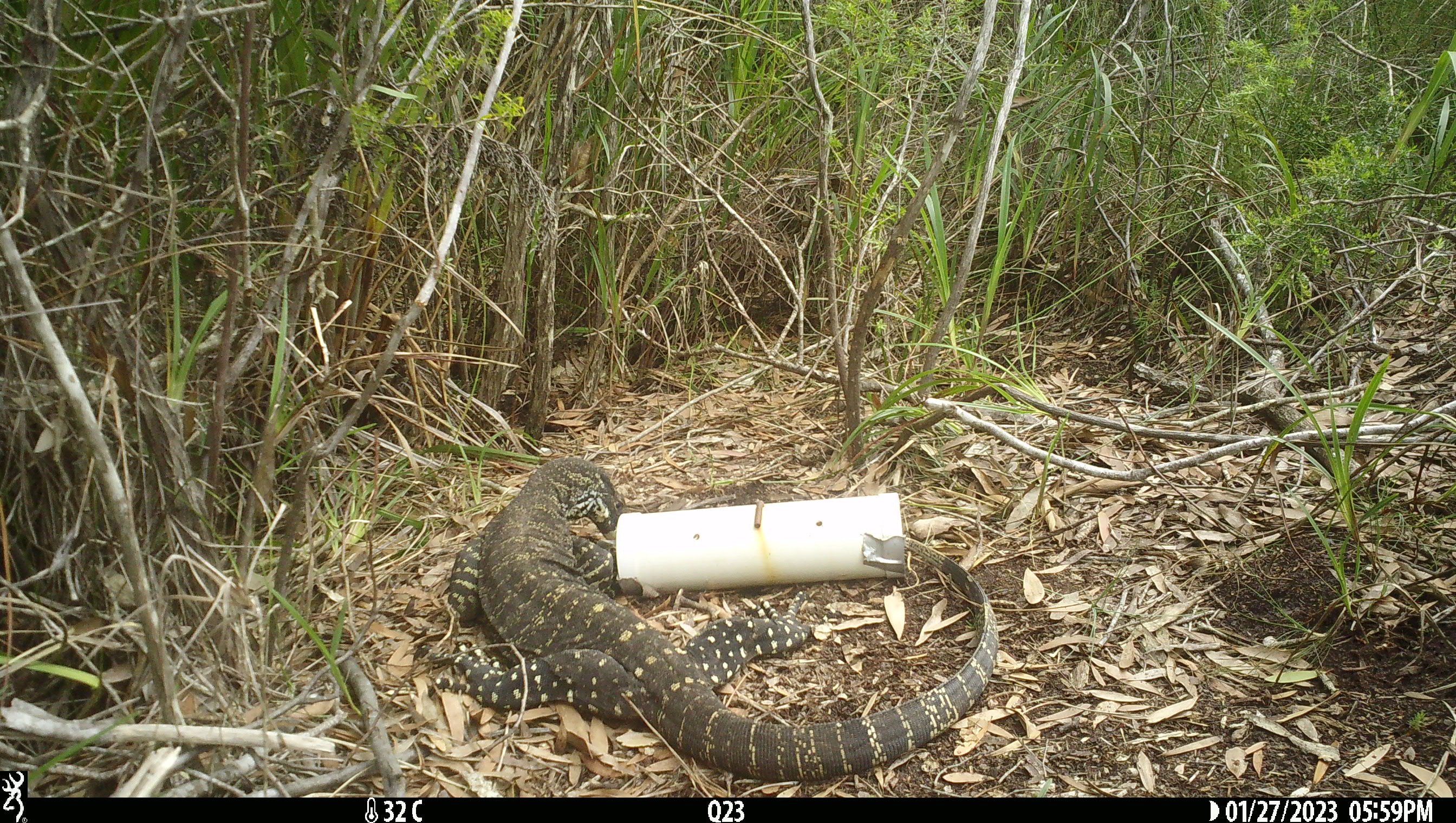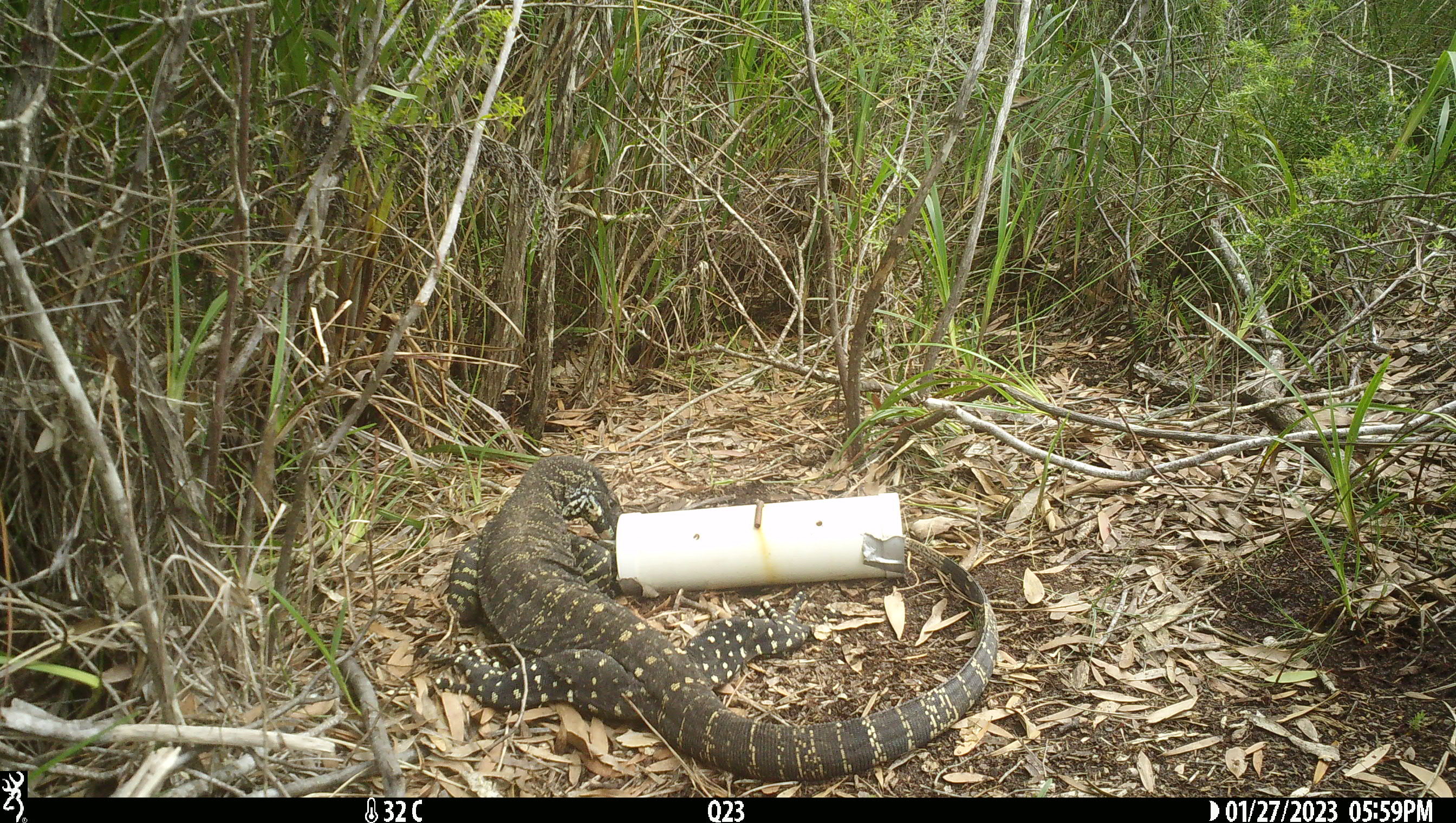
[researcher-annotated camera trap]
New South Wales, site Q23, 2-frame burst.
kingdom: Animalia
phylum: Chordata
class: Reptilia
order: Squamata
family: Varanidae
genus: Varanus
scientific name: Varanus varius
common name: lace monitor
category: goanna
Goanna (lace monitor) (Varanus varius).